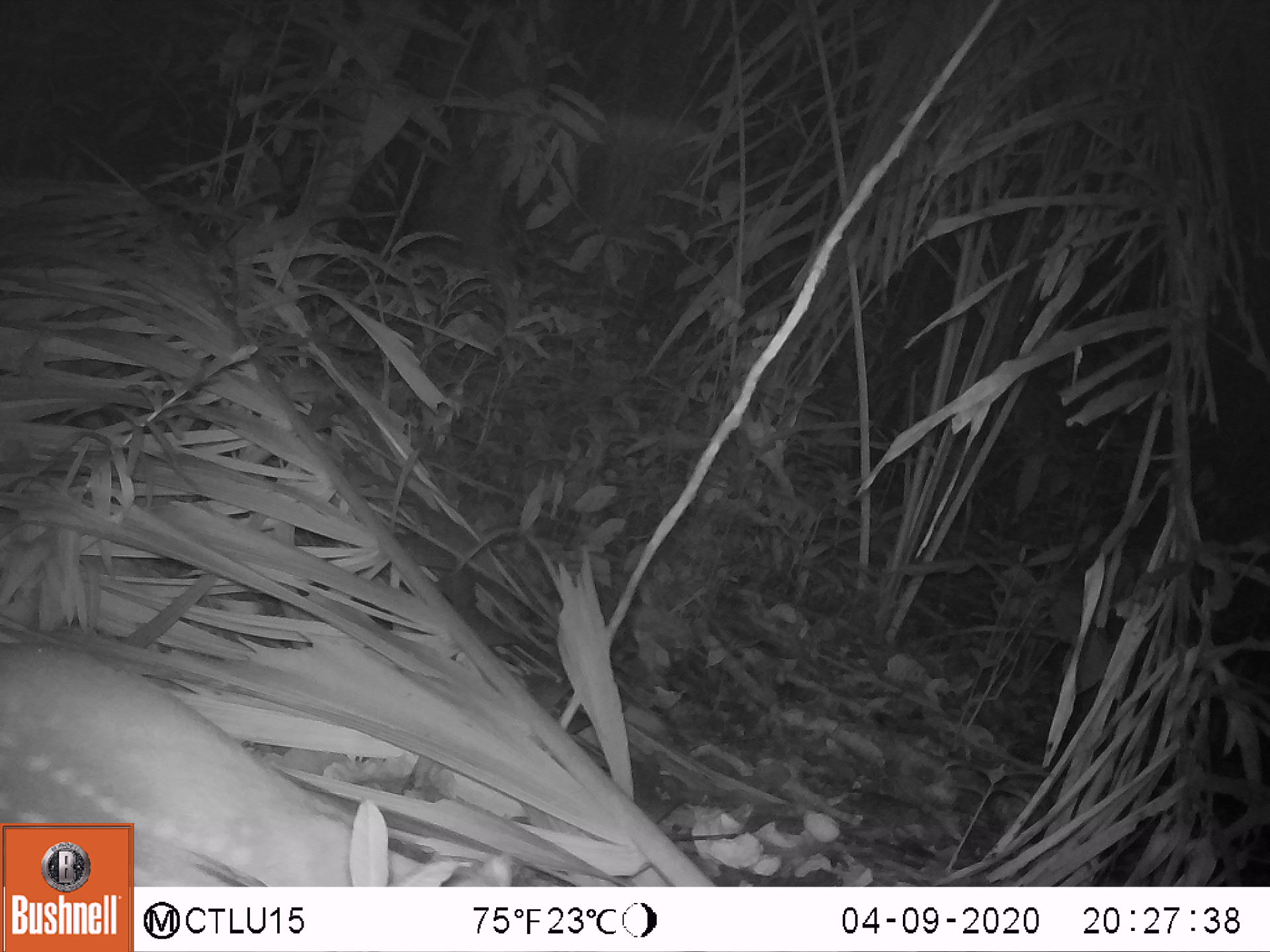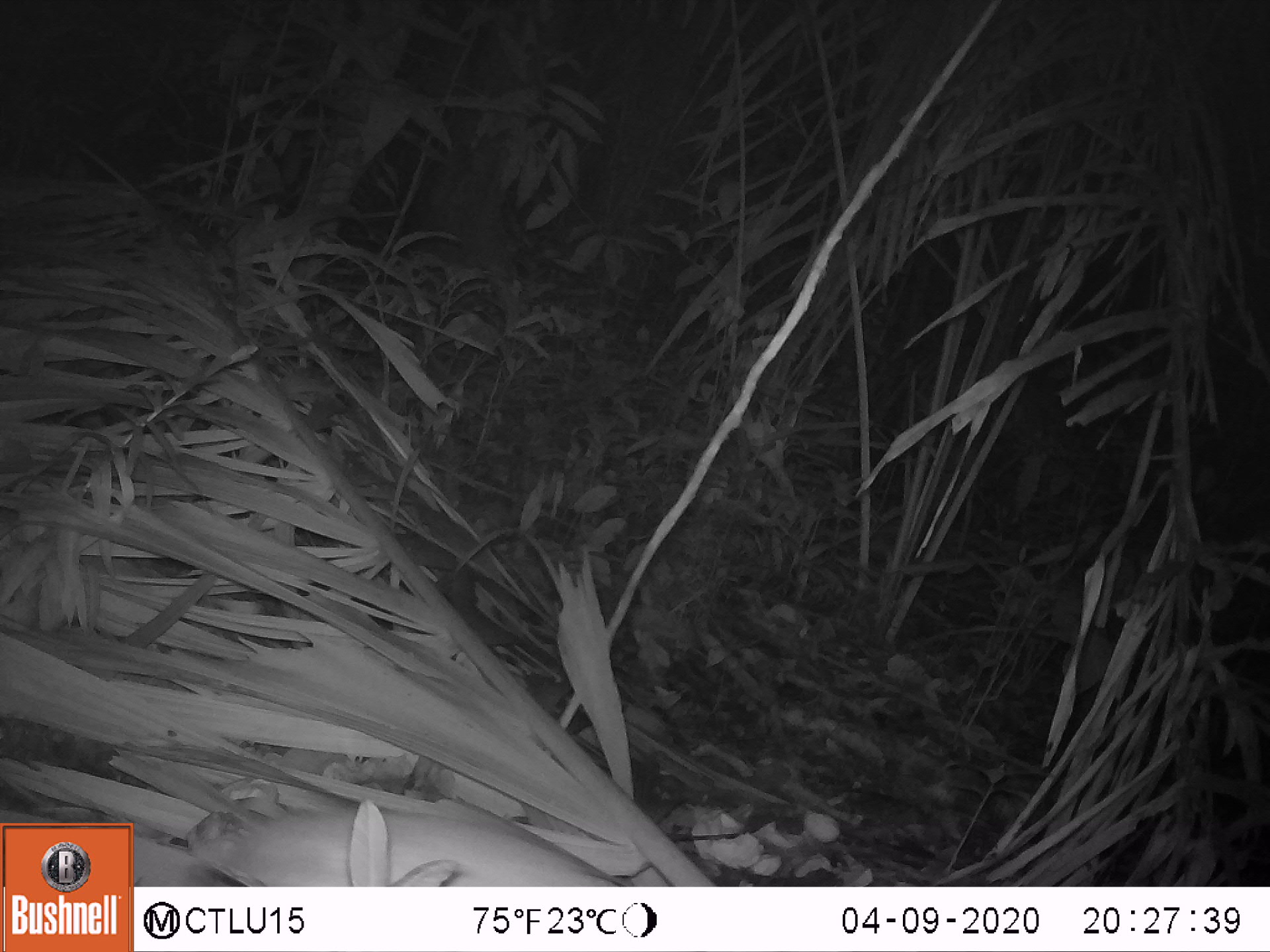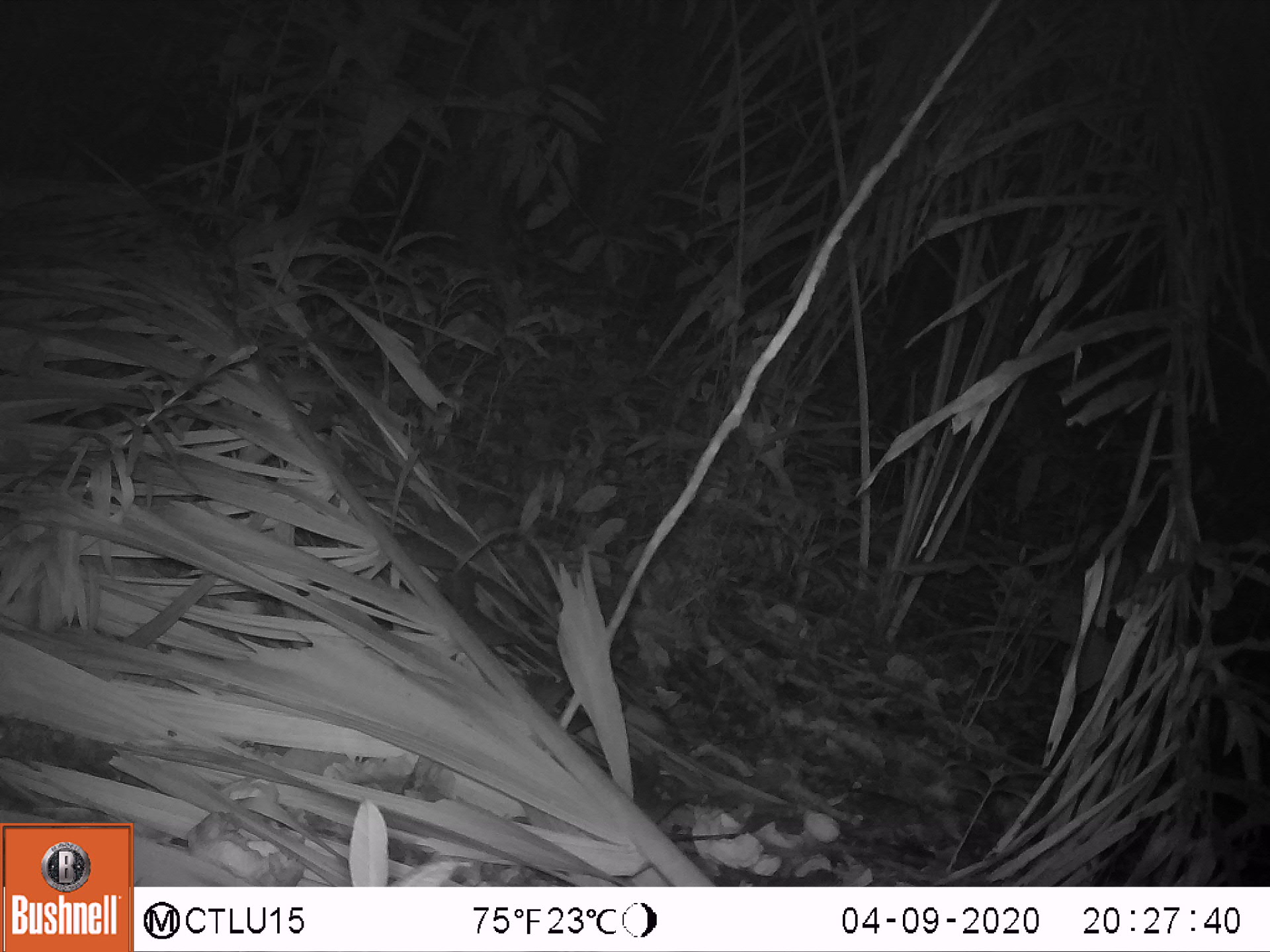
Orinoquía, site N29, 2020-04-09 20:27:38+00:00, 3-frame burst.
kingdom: Animalia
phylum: Chordata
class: Mammalia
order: Rodentia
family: Cuniculidae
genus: Cuniculus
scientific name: Cuniculus paca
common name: spotted paca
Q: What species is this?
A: Spotted paca (Cuniculus paca).